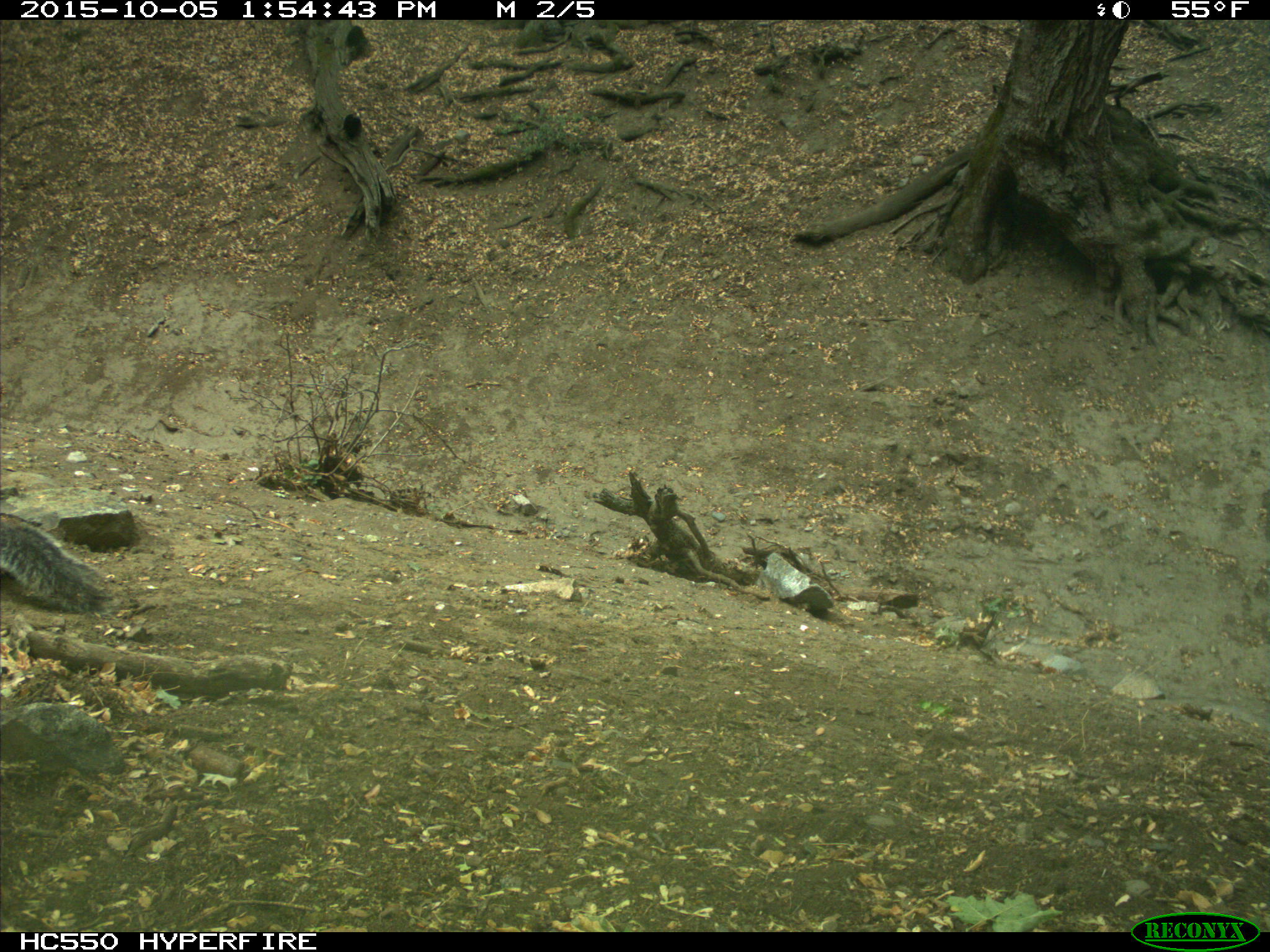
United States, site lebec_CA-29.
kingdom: Animalia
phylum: Chordata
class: Mammalia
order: Rodentia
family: Sciuridae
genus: Sciurus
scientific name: Sciurus carolinensis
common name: eastern gray squirrel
Sciurus carolinensis (eastern gray squirrel).